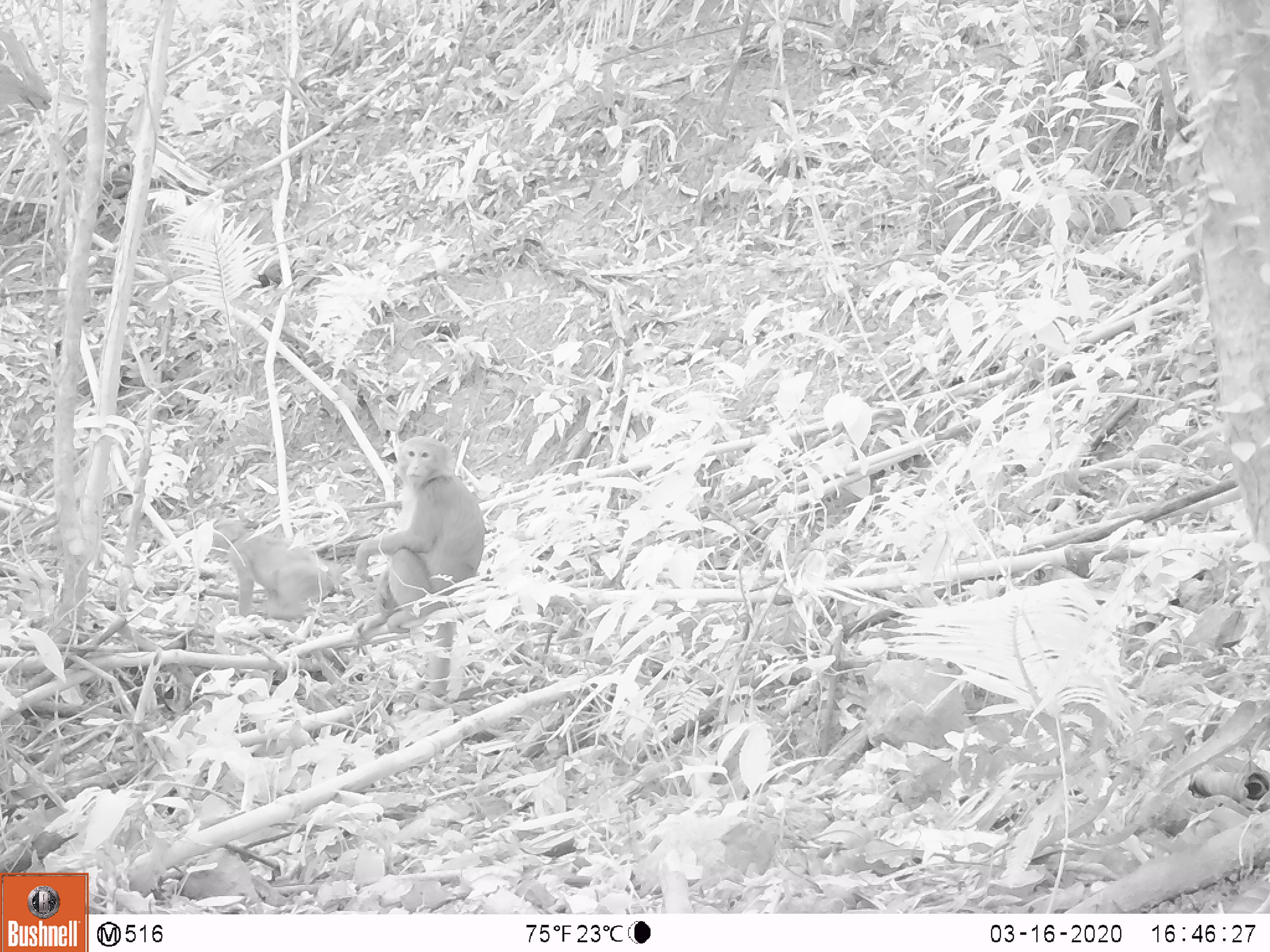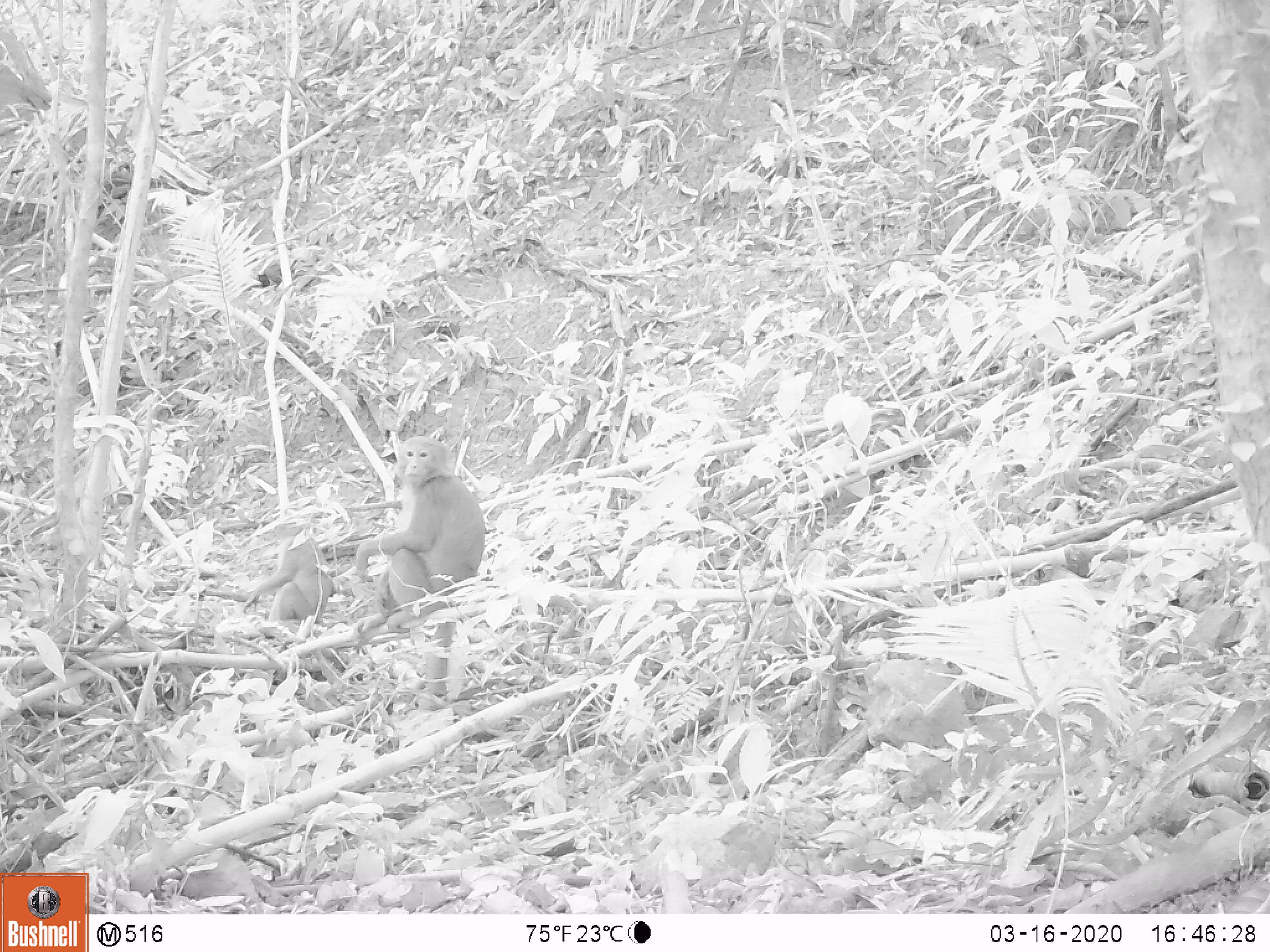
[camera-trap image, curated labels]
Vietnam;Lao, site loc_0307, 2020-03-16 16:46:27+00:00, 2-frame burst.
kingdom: Animalia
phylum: Chordata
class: Mammalia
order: Primates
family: Cercopithecidae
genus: Macaca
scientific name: Macaca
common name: macaques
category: assam or rhesus macaque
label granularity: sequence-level